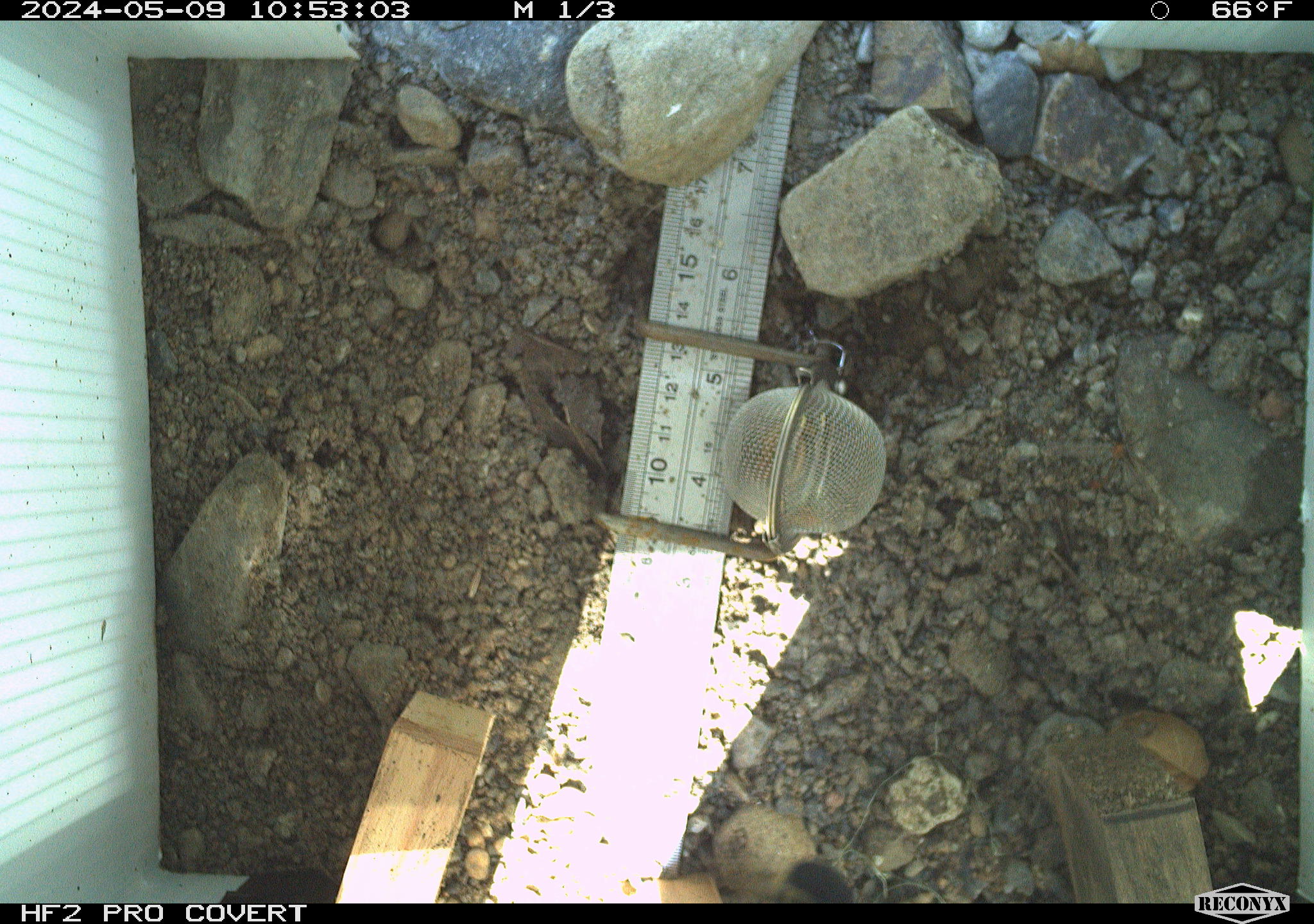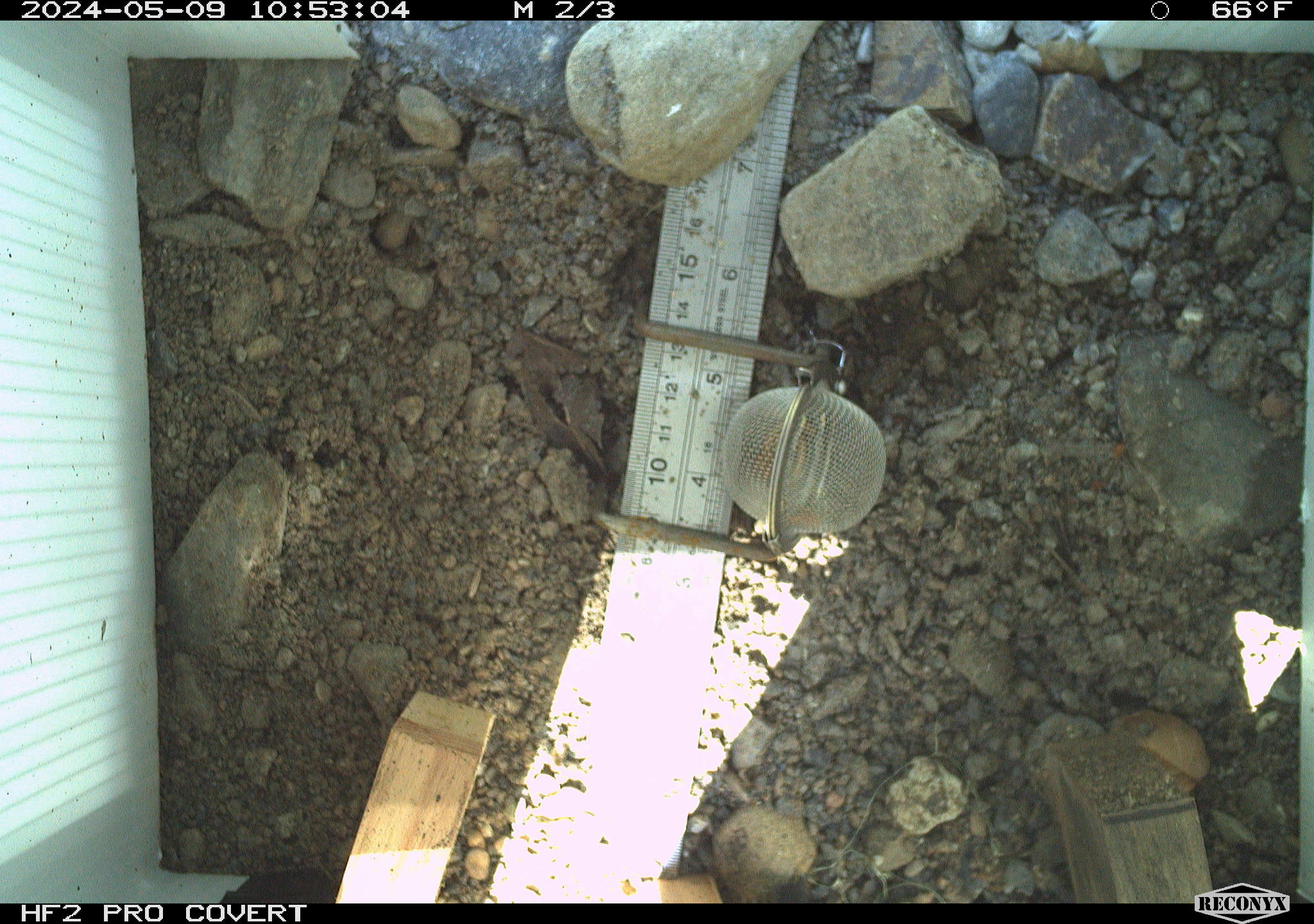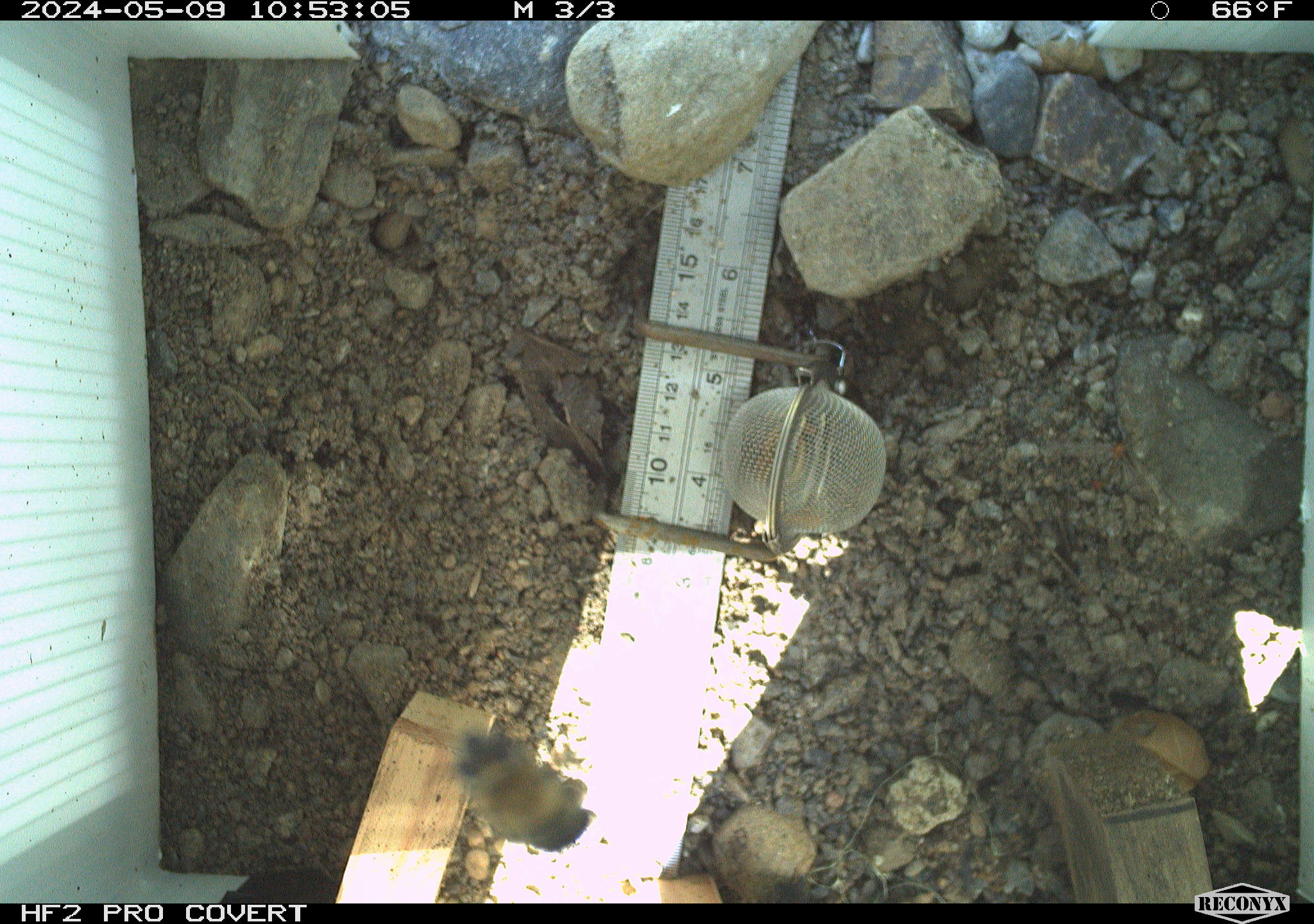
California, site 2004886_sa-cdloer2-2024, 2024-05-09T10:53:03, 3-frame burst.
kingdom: Animalia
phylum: Arthropoda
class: Insecta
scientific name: Insecta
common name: insect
Insect (Insecta).